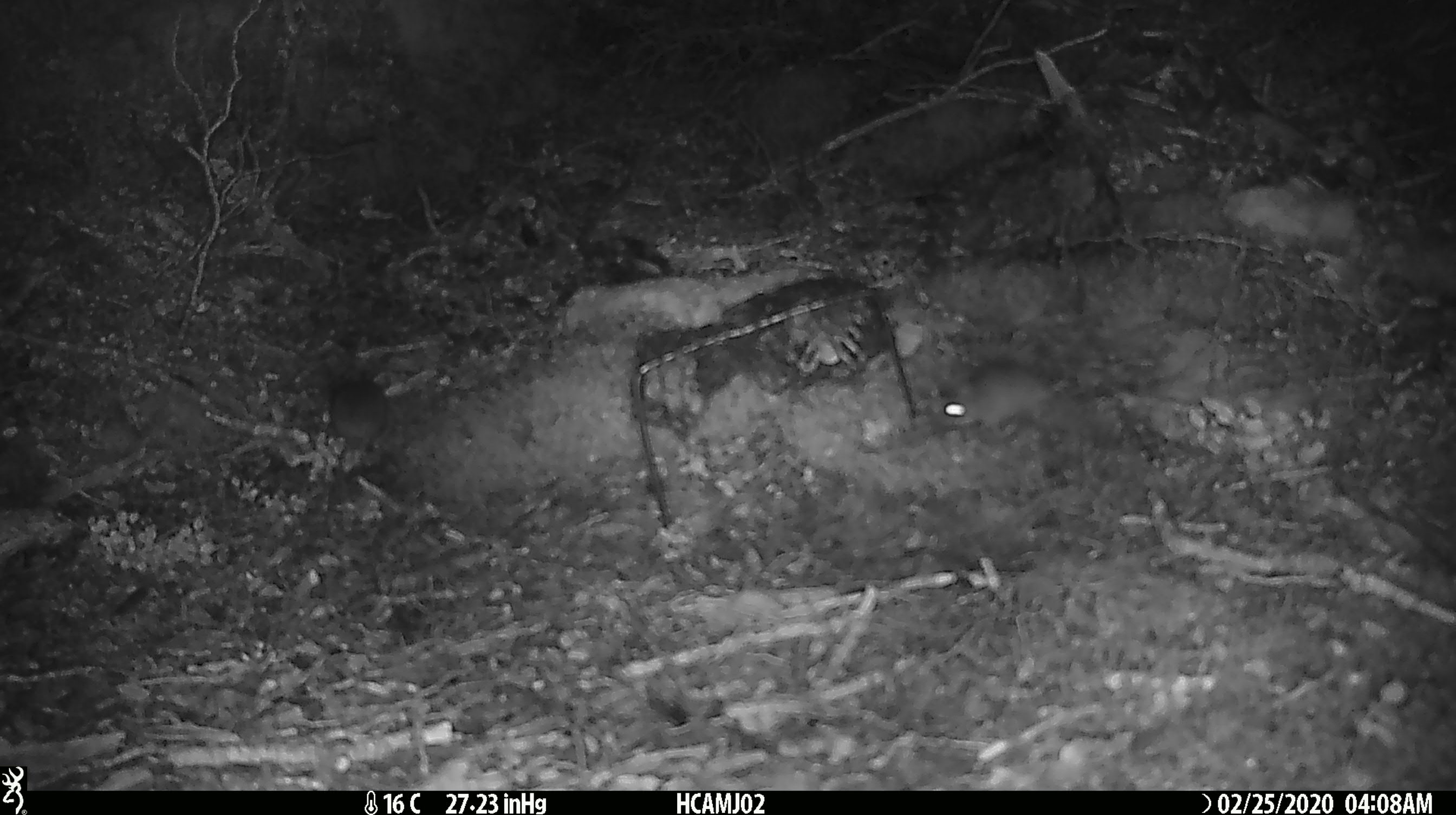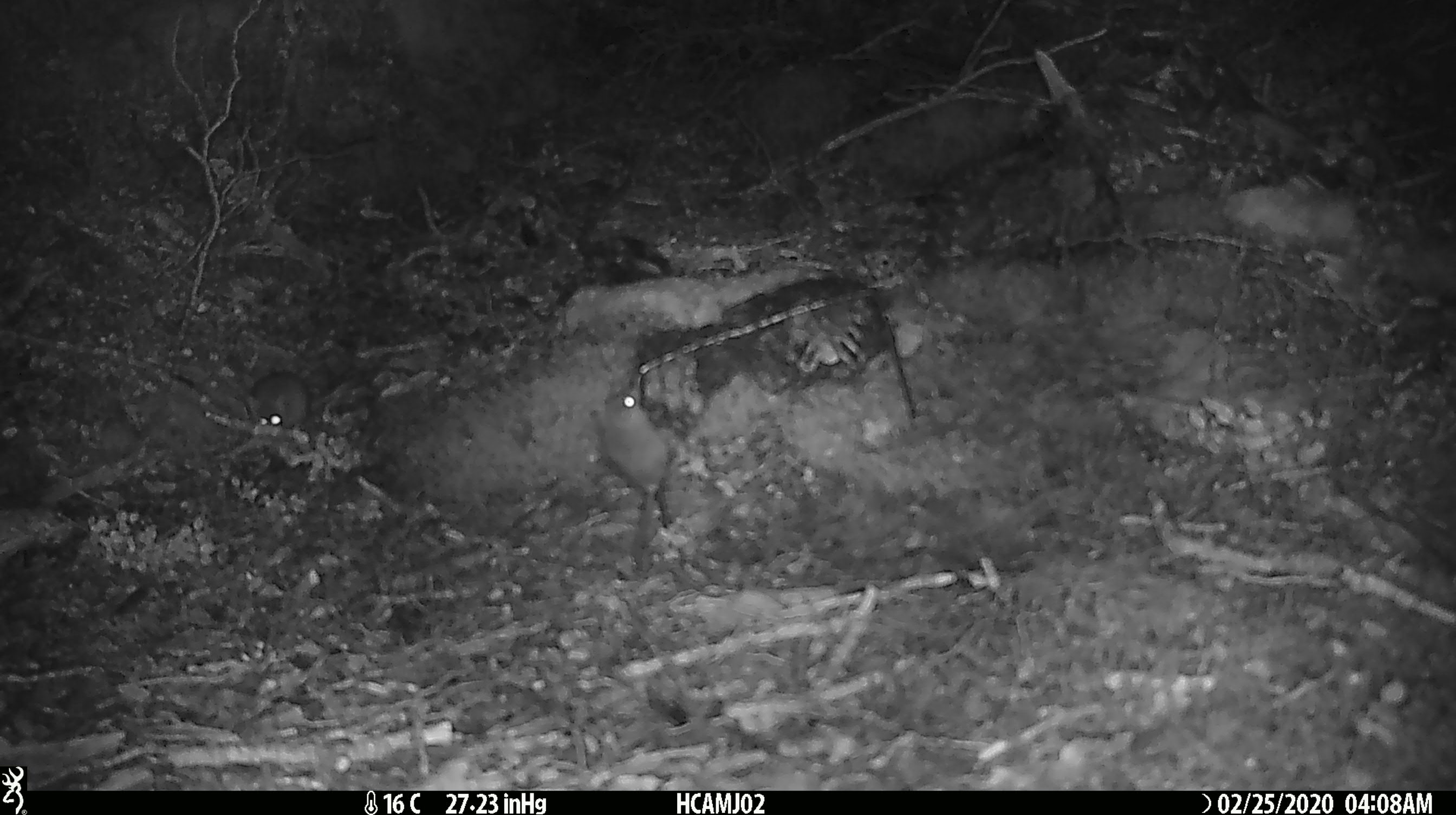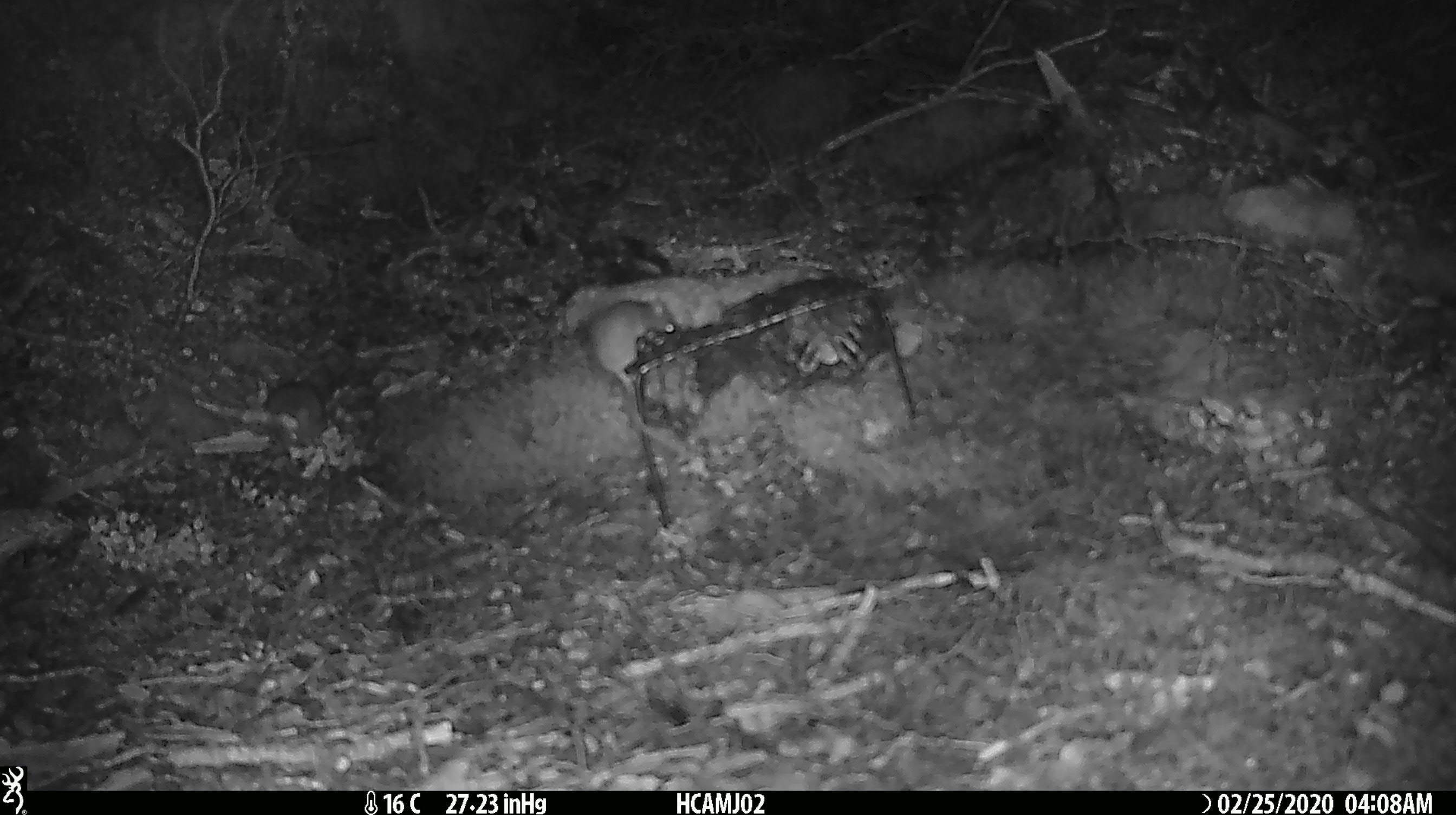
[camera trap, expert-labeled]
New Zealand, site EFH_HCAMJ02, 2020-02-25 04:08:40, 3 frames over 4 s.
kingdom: Animalia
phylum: Chordata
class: Mammalia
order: Rodentia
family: Muridae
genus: Mus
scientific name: Mus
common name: mouse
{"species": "mouse (Mus)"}